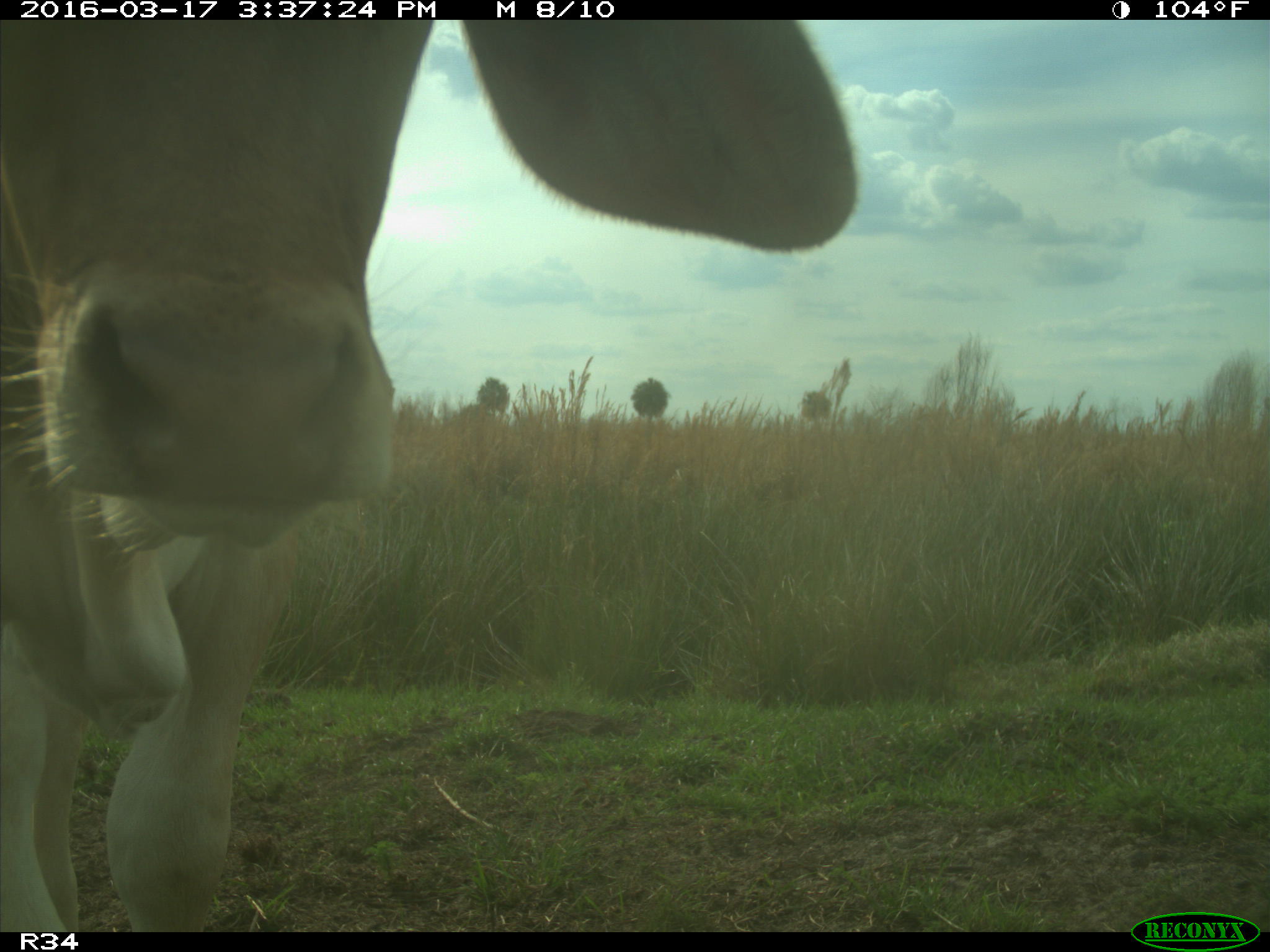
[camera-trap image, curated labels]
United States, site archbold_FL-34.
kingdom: Animalia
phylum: Chordata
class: Mammalia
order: Artiodactyla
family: Bovidae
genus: Bos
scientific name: Bos taurus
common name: domestic cow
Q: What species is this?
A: Bos taurus (domestic cow).